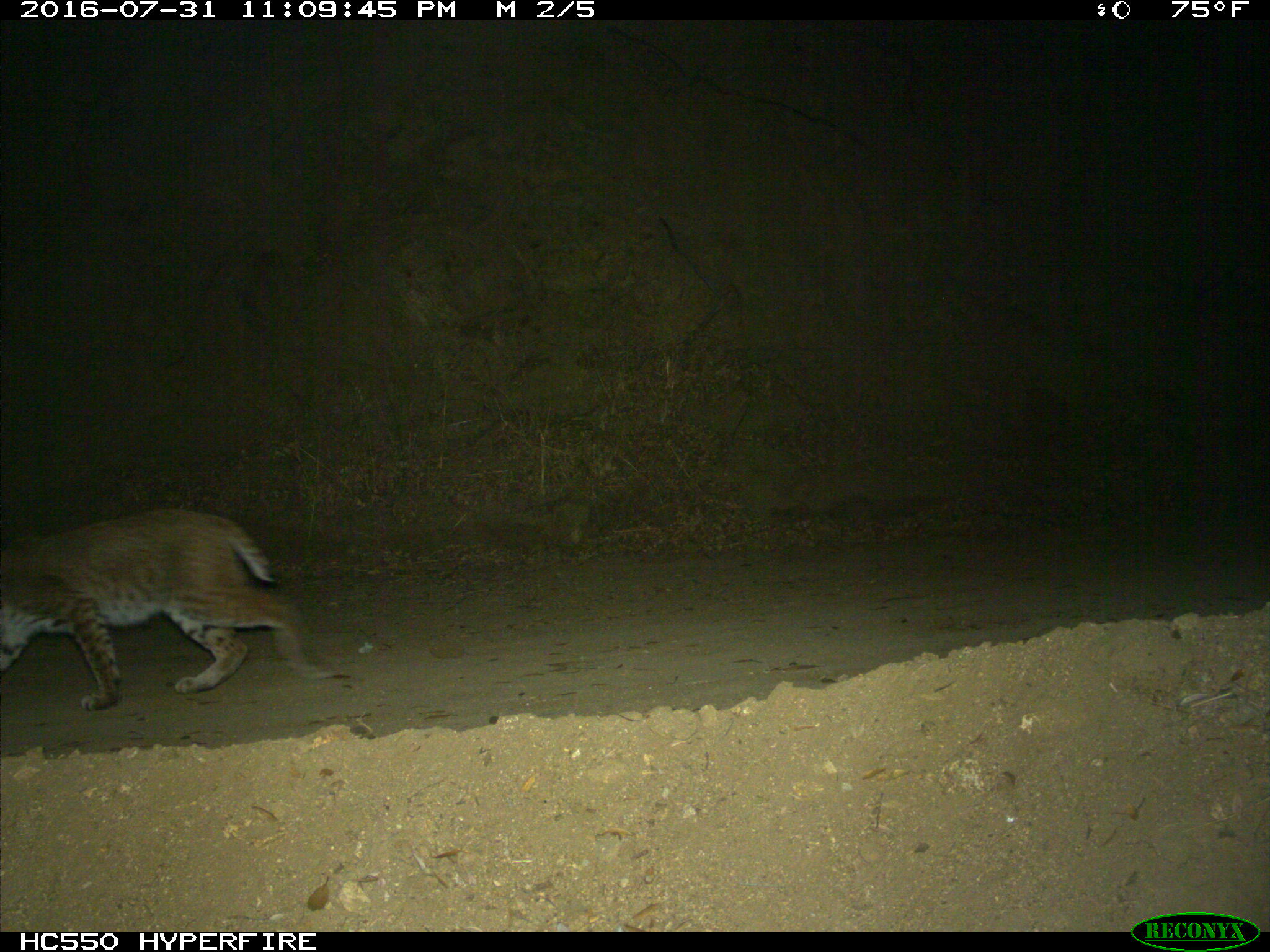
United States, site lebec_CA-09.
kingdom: Animalia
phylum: Chordata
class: Mammalia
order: Carnivora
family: Felidae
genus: Lynx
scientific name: Lynx rufus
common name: bobcat